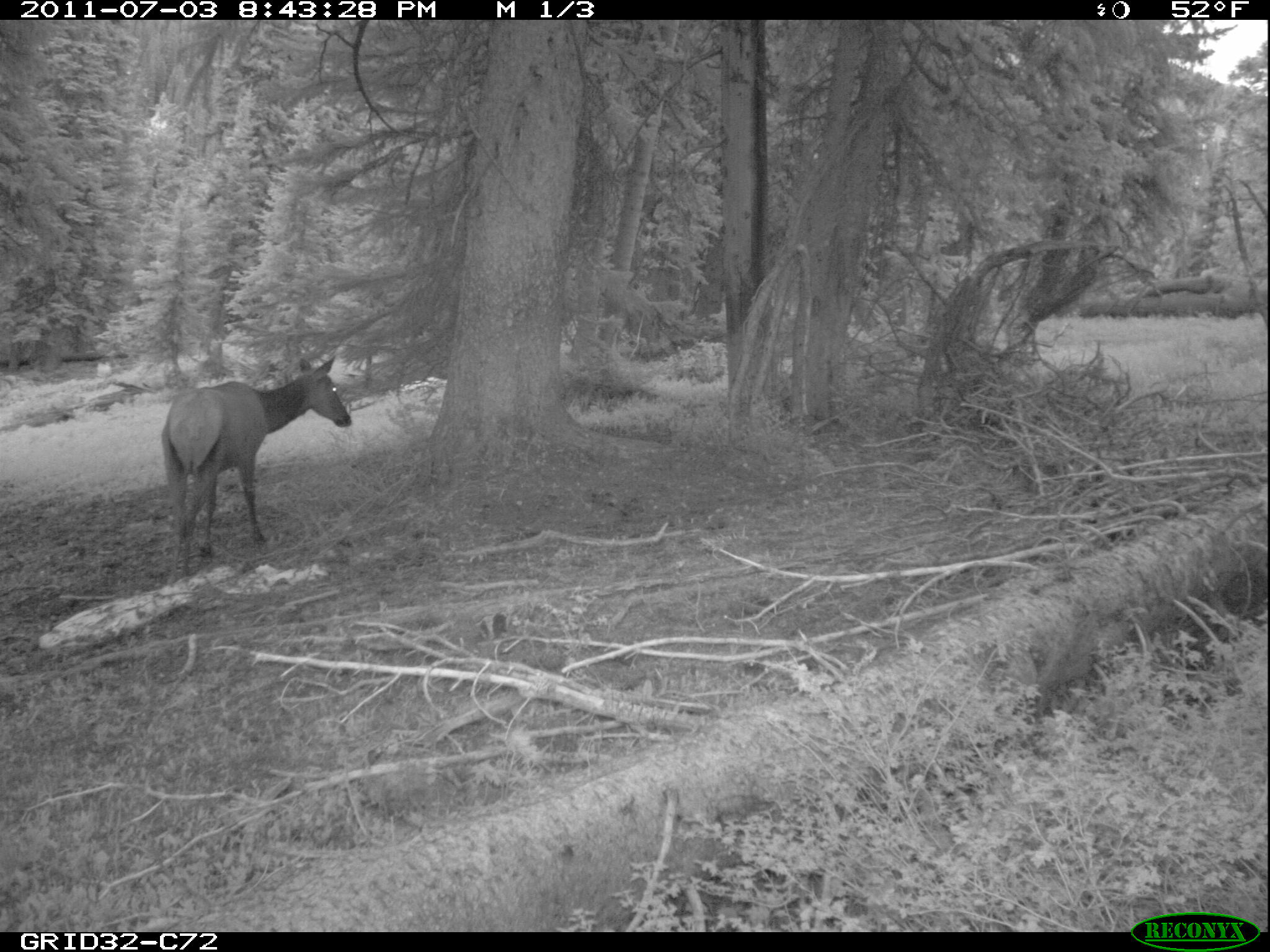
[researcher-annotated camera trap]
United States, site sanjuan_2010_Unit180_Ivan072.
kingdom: Animalia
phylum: Chordata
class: Mammalia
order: Artiodactyla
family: Cervidae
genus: Cervus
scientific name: Cervus elaphus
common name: red deer